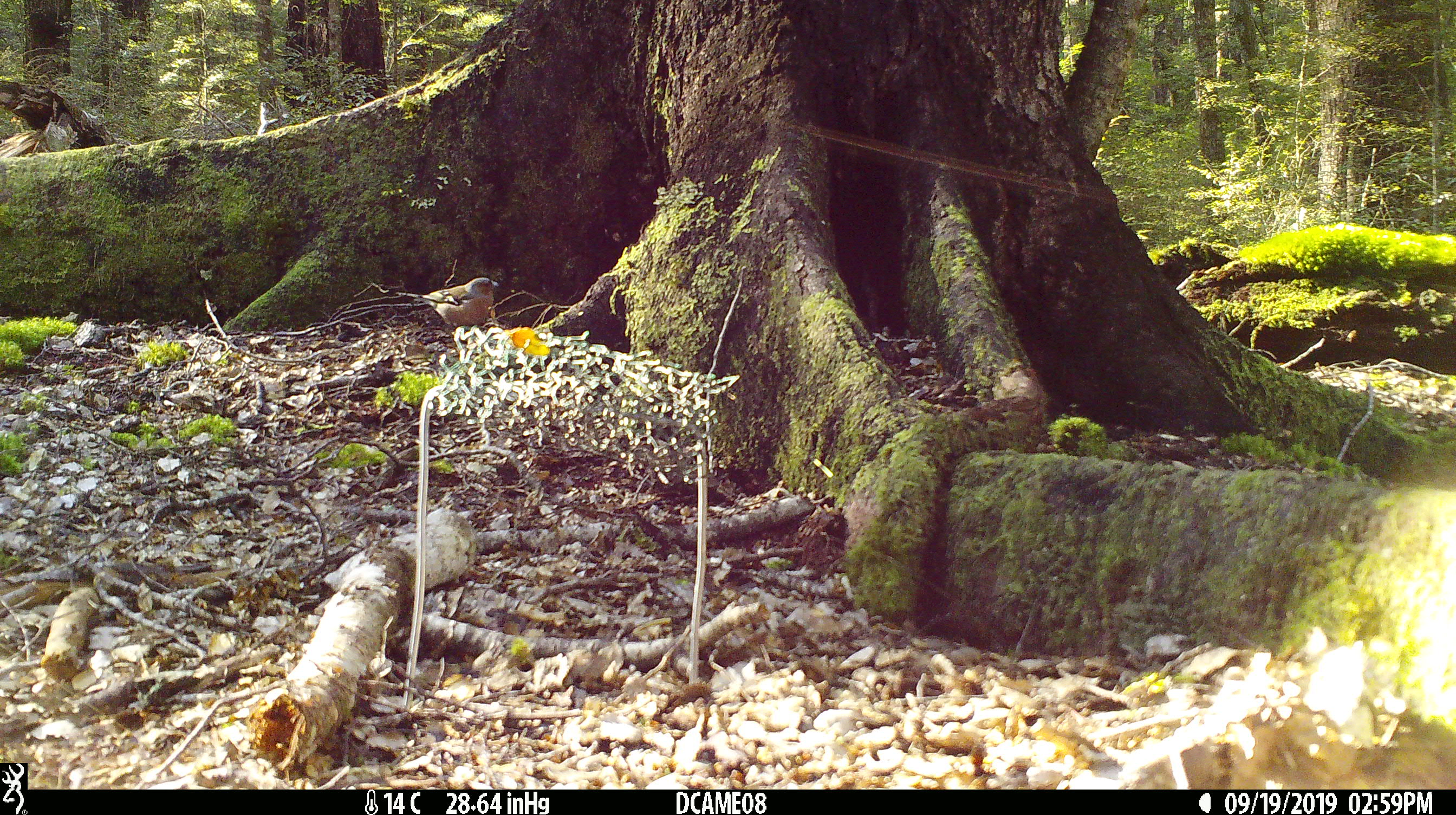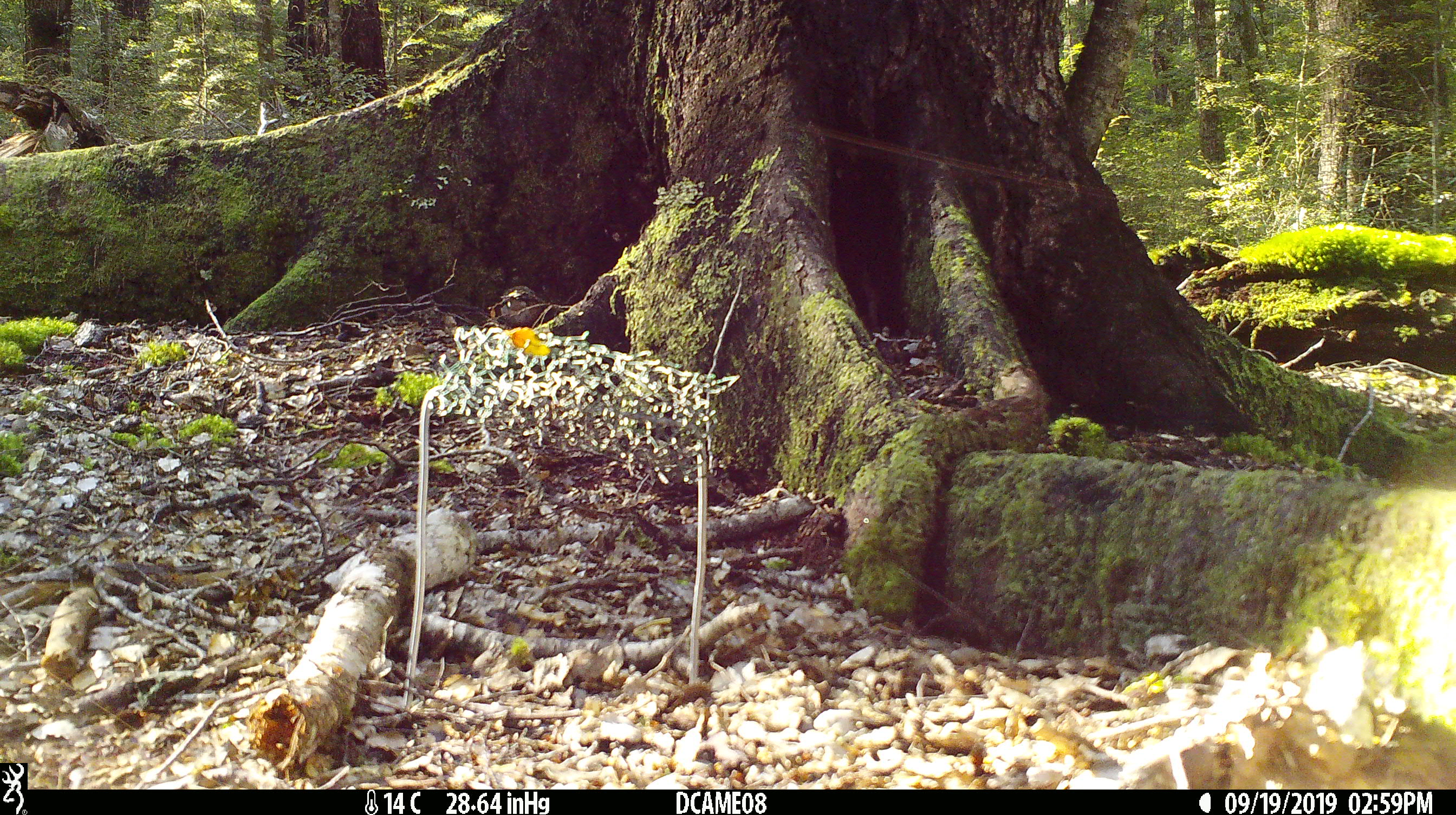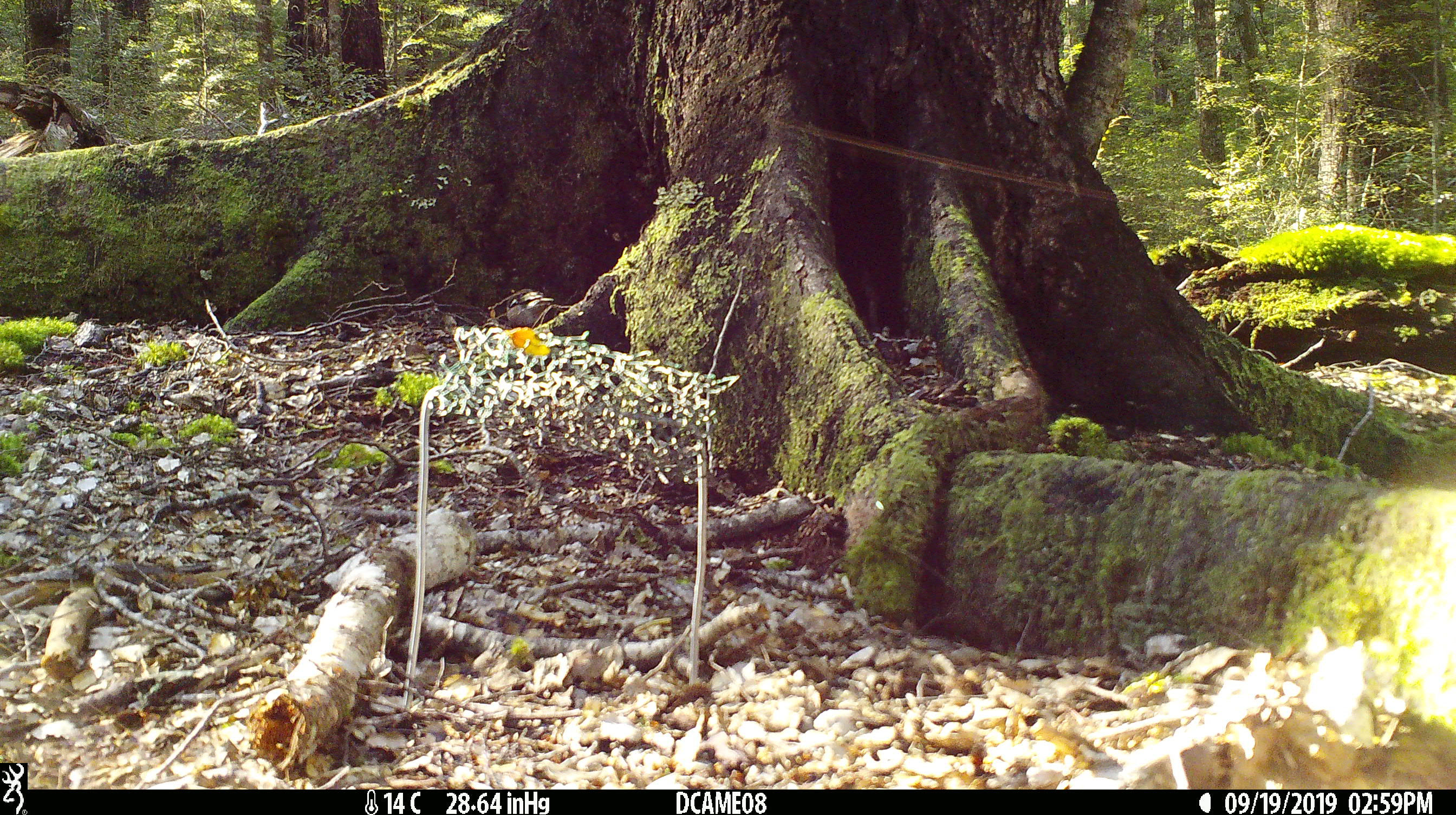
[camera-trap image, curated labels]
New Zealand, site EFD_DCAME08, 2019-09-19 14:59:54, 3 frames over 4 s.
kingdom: Animalia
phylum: Chordata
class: Aves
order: Passeriformes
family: Fringillidae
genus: Fringilla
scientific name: Fringilla coelebs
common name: common chaffinch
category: chaffinch